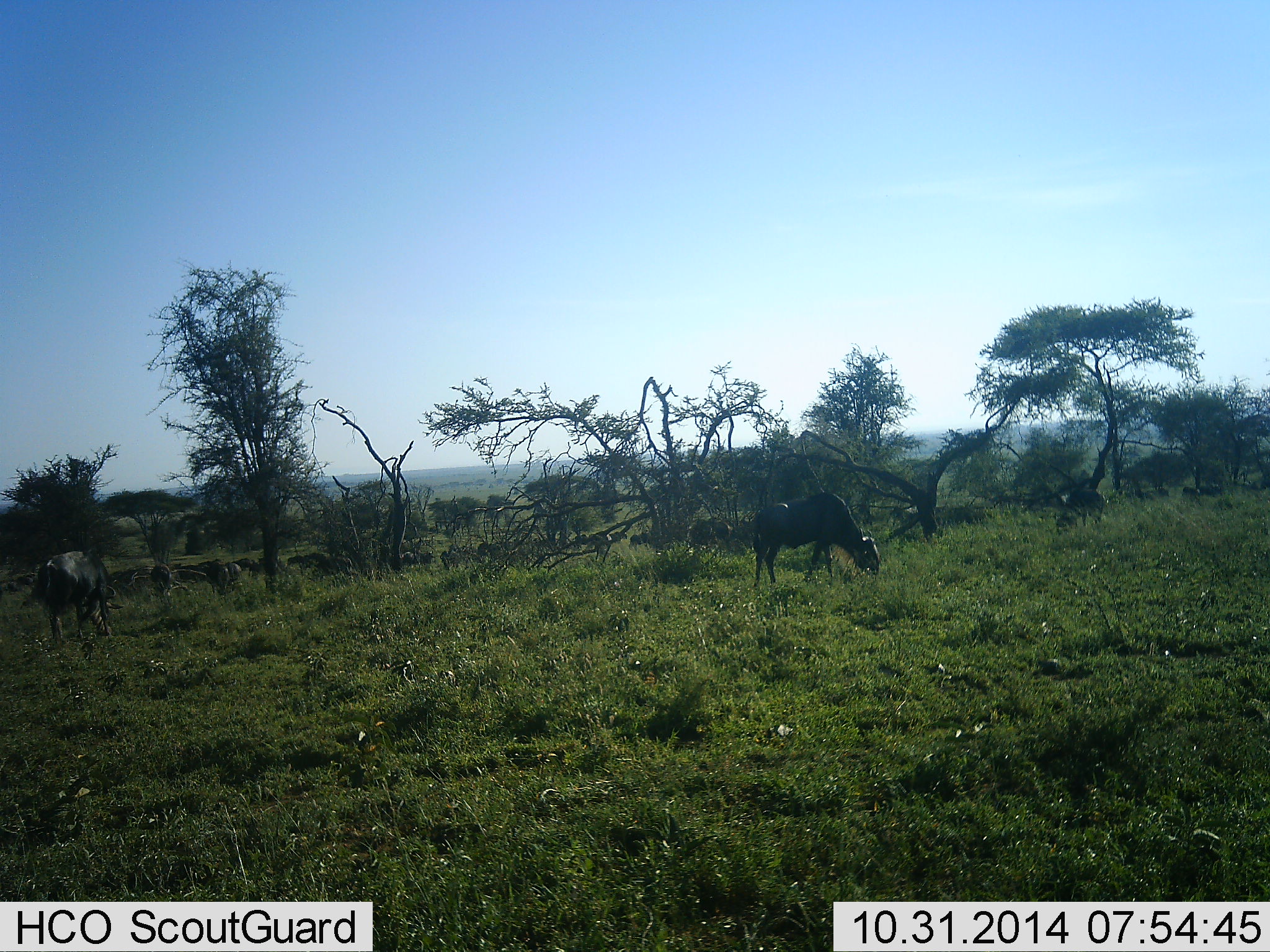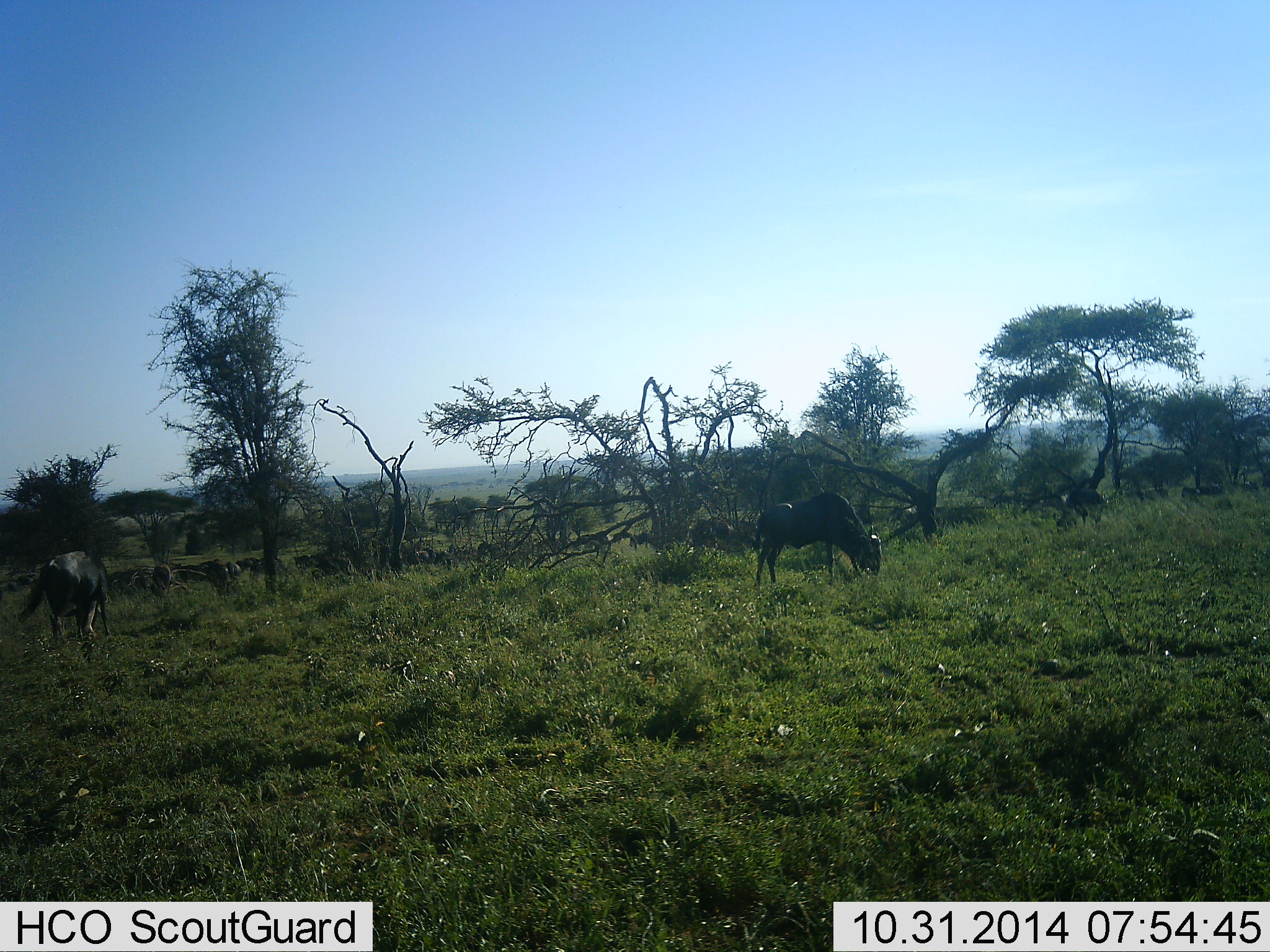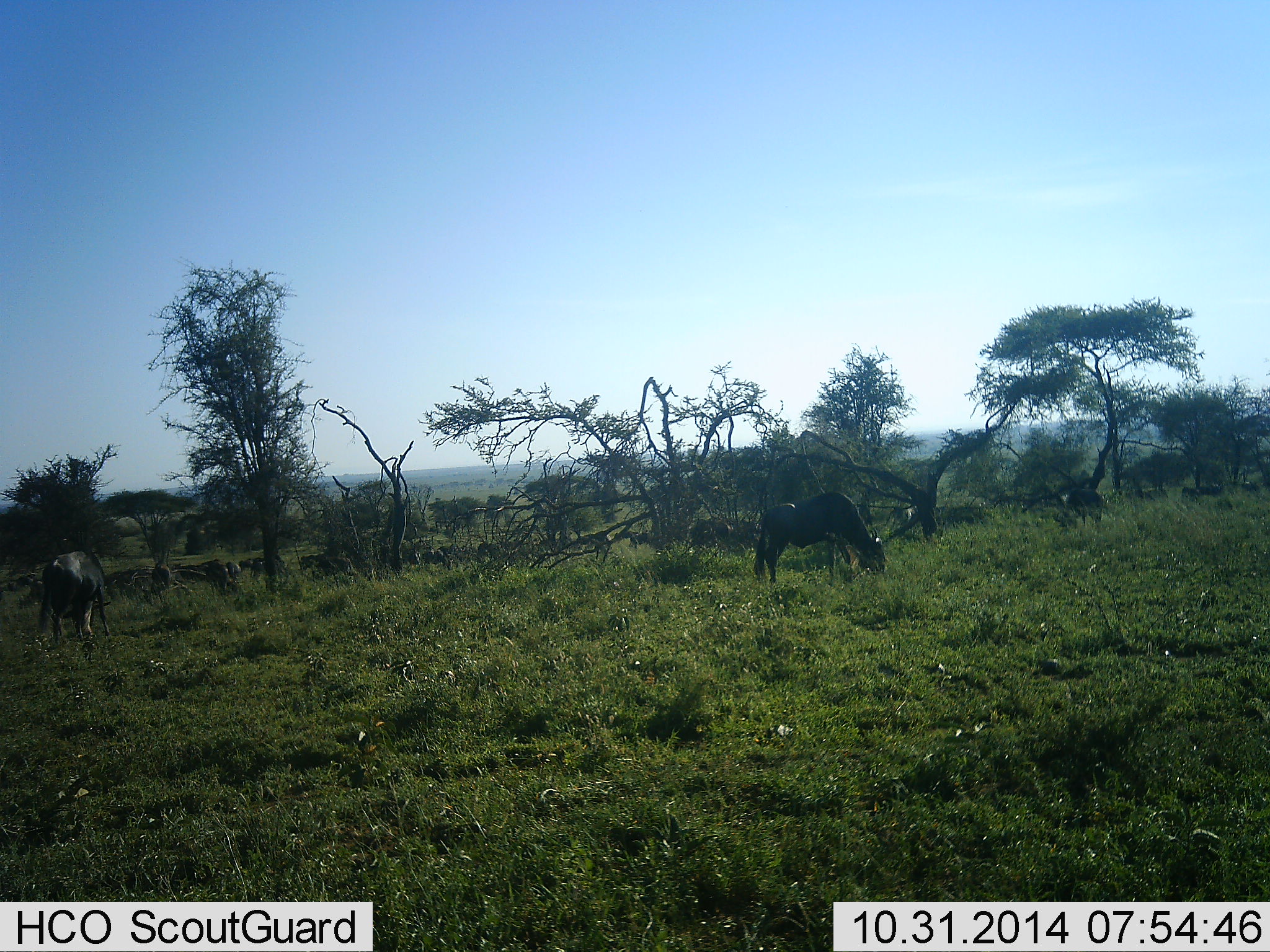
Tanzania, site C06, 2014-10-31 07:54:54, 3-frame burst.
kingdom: Animalia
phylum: Chordata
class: Mammalia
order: Artiodactyla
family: Bovidae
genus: Connochaetes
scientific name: Connochaetes taurinus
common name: blue wildebeest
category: wildebeest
Wildebeest (blue wildebeest) (Connochaetes taurinus), count 11-50. Behavior (volunteer vote fractions): standing 10%, resting 0%, moving 30%, interacting 0%. Young present (vote fraction): 0%. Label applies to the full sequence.